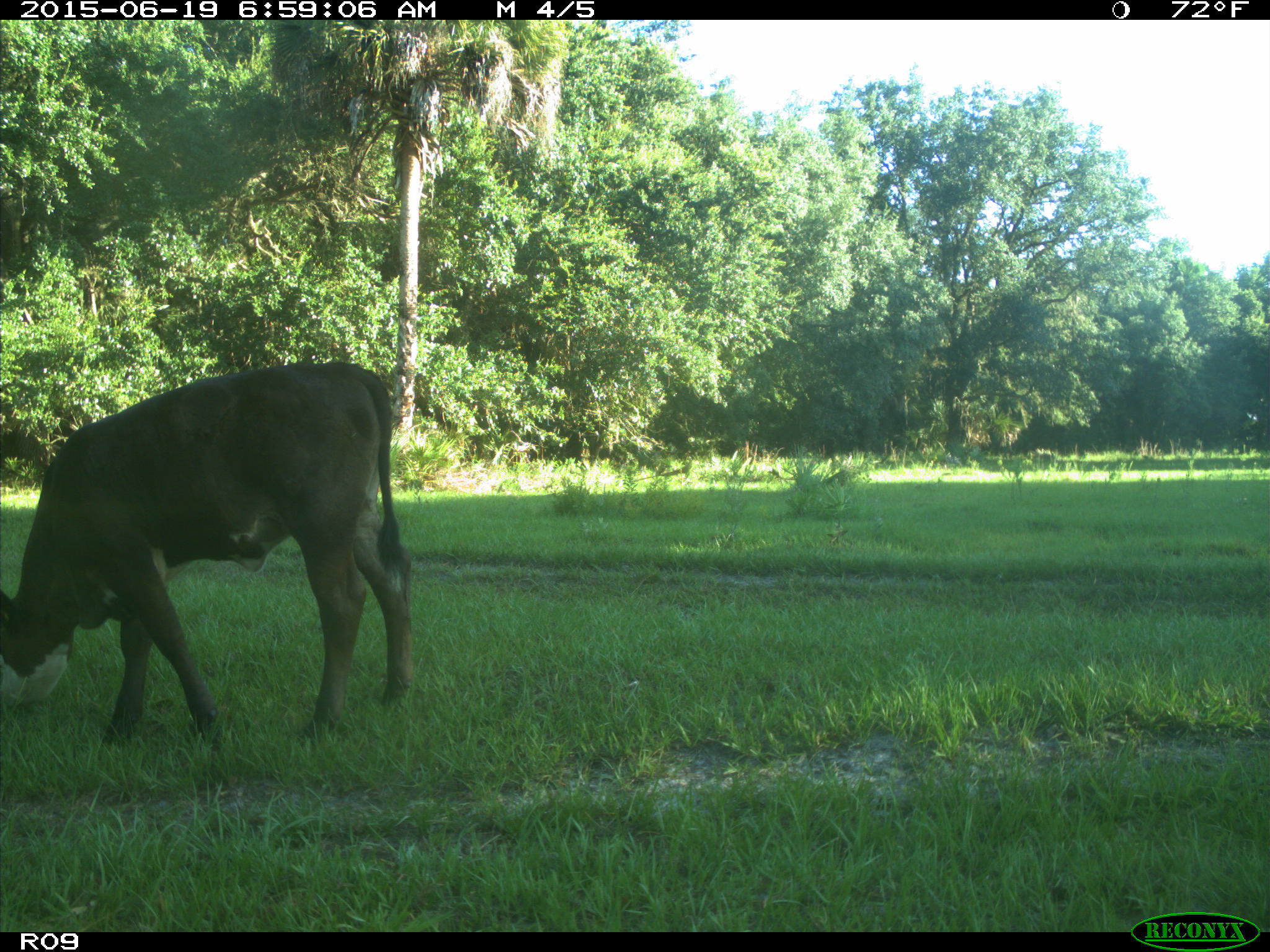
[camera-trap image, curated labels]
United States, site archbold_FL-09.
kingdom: Animalia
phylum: Chordata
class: Mammalia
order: Artiodactyla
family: Bovidae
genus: Bos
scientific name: Bos taurus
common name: domestic cow